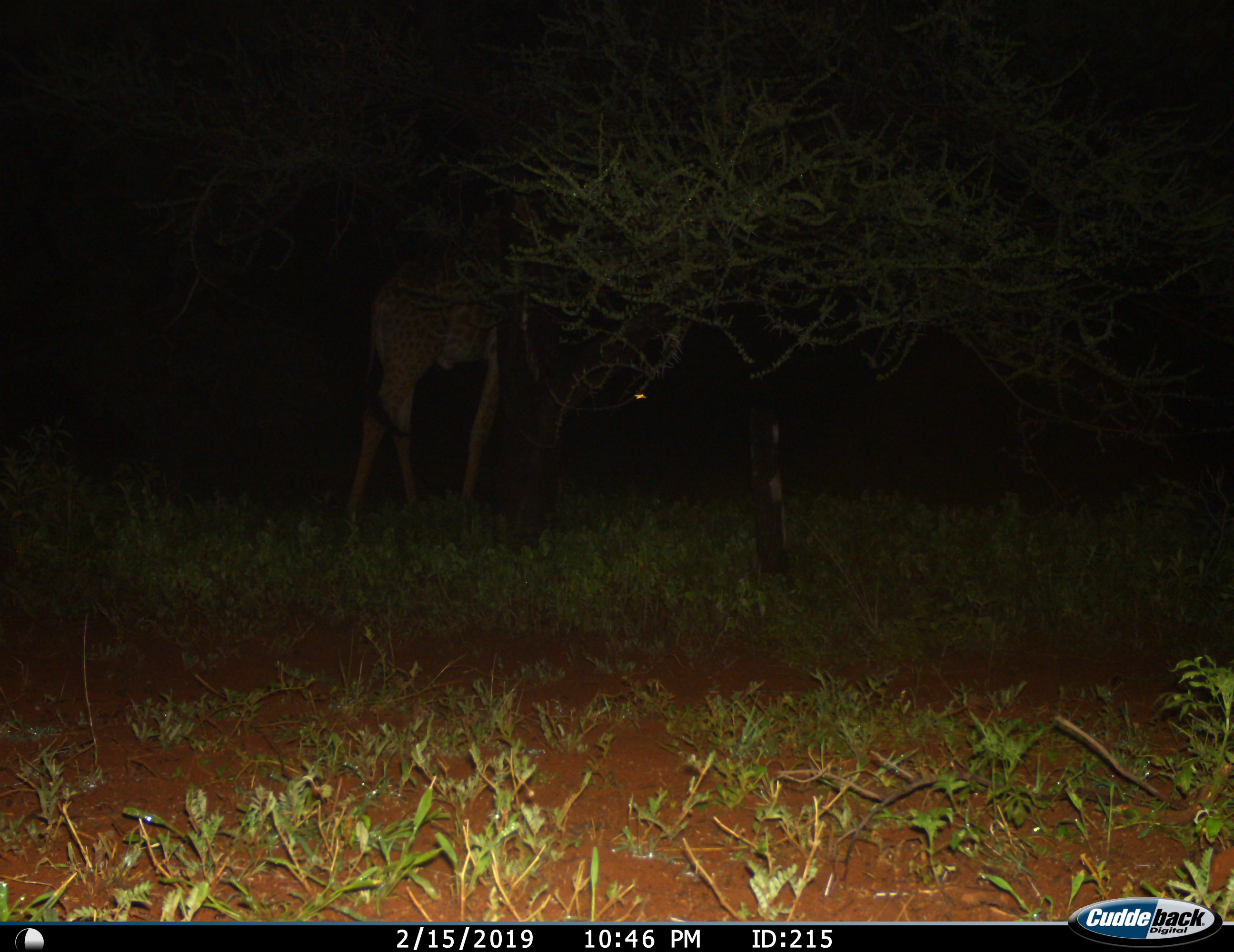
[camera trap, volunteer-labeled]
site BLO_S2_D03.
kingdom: Animalia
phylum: Chordata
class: Mammalia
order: Artiodactyla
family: Giraffidae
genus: Giraffa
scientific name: Giraffa camelopardalis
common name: giraffe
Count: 1.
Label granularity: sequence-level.